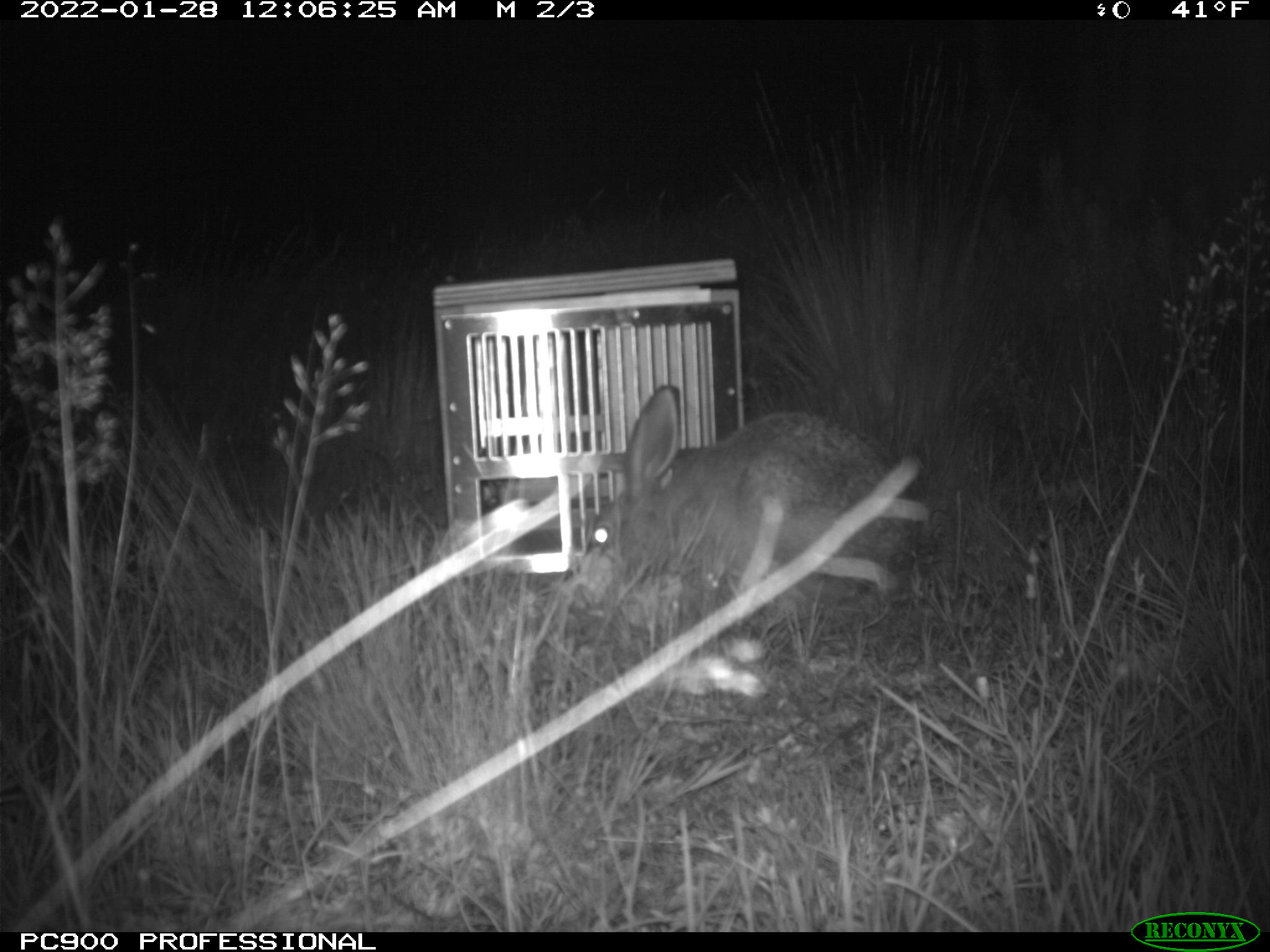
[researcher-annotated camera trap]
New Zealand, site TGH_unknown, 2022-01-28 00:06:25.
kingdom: Animalia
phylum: Chordata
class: Mammalia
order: Lagomorpha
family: Leporidae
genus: Lepus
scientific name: Lepus europaeus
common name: brown hare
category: hare